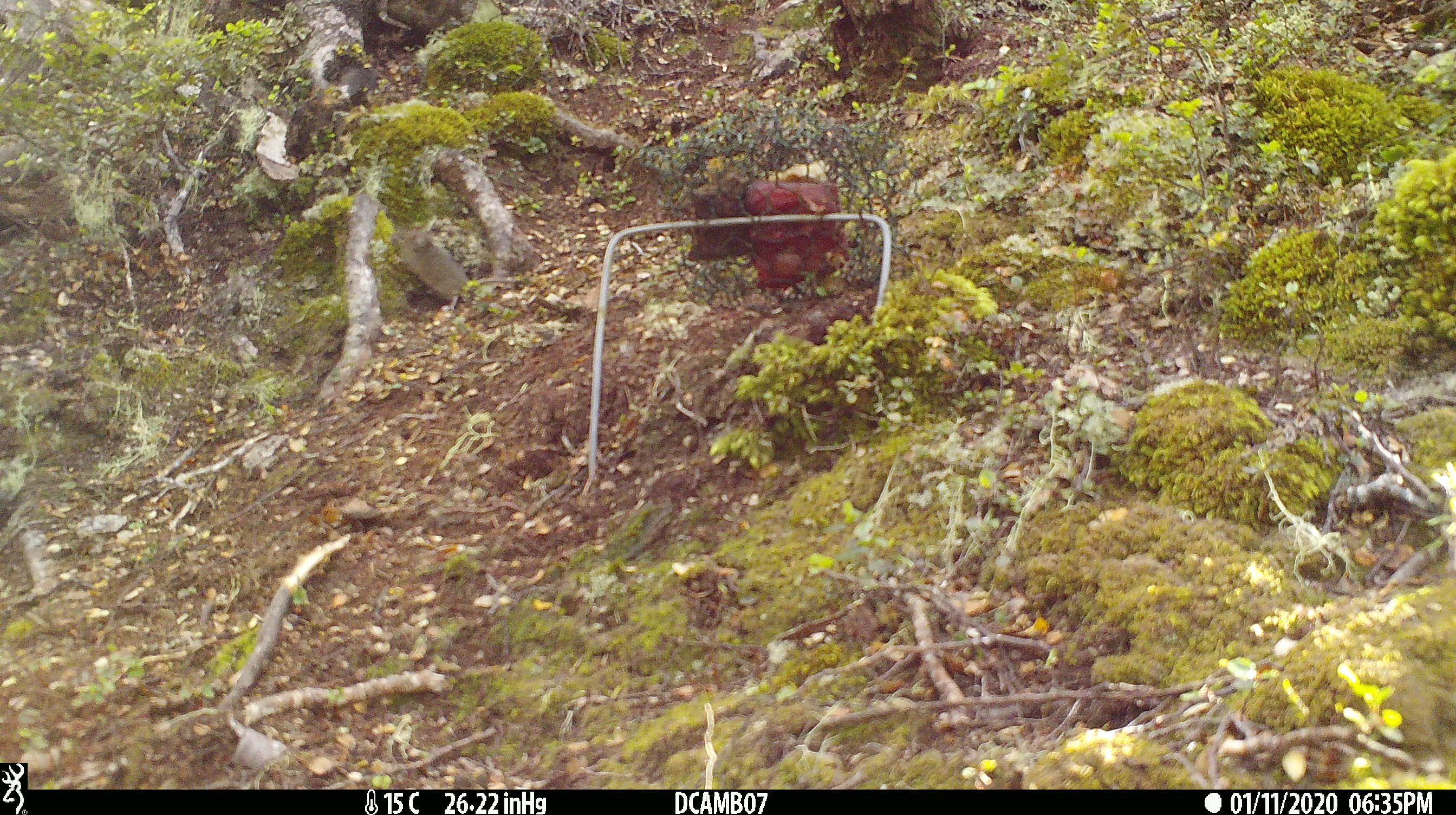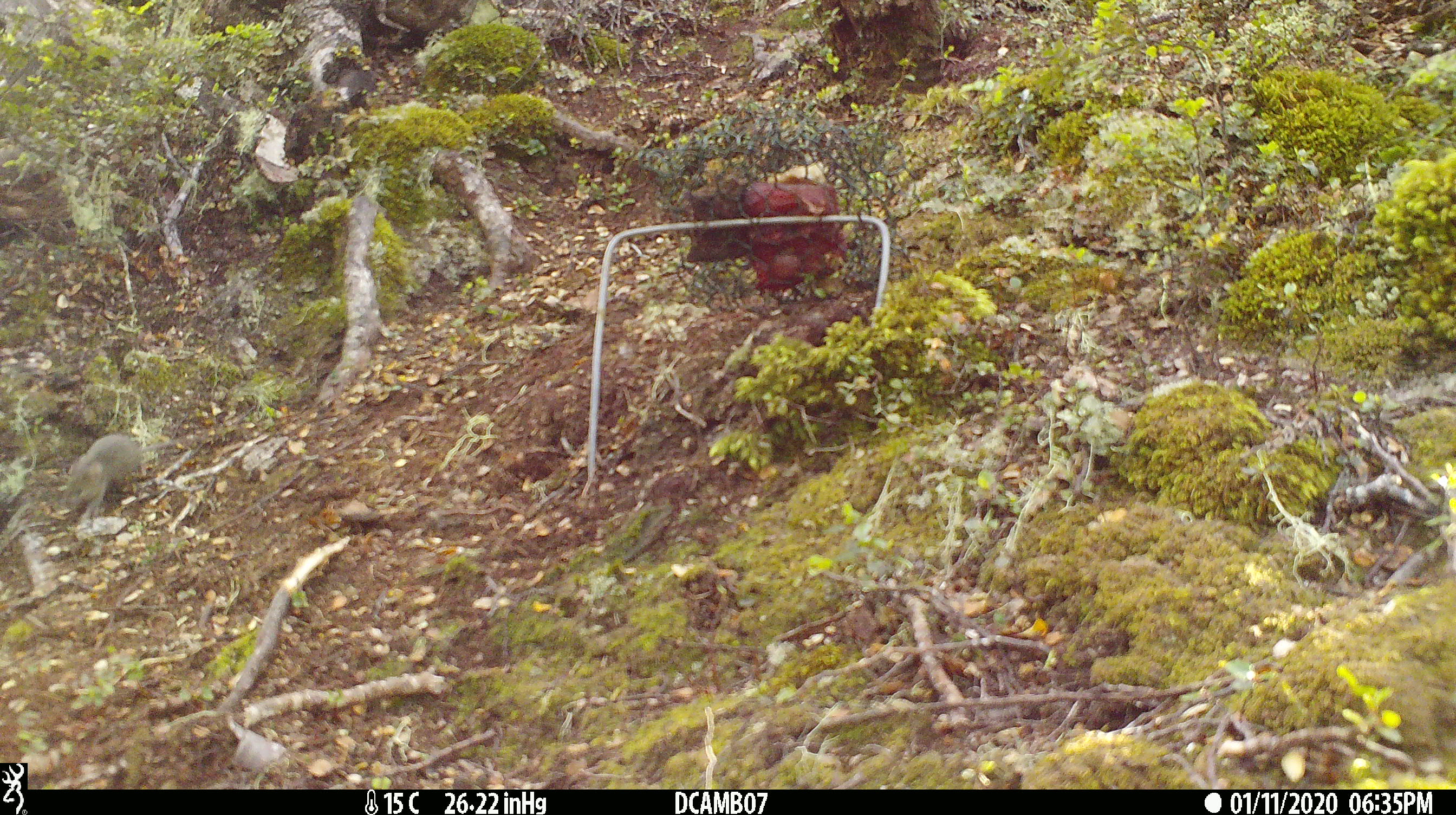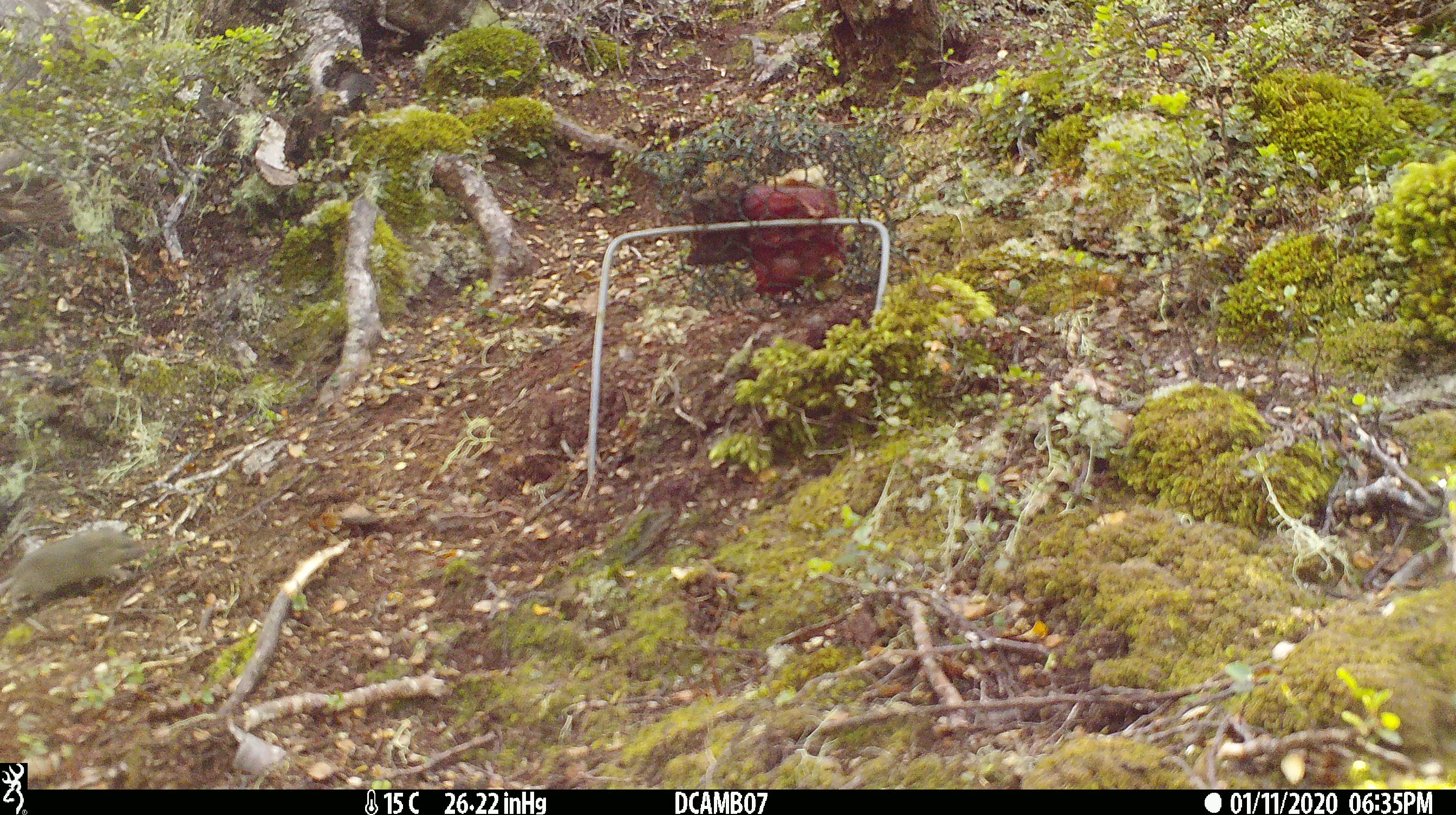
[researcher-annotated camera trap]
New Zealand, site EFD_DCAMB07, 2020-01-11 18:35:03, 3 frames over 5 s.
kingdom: Animalia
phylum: Chordata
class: Mammalia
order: Rodentia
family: Muridae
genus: Mus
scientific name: Mus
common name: mouse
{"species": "mouse (Mus)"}